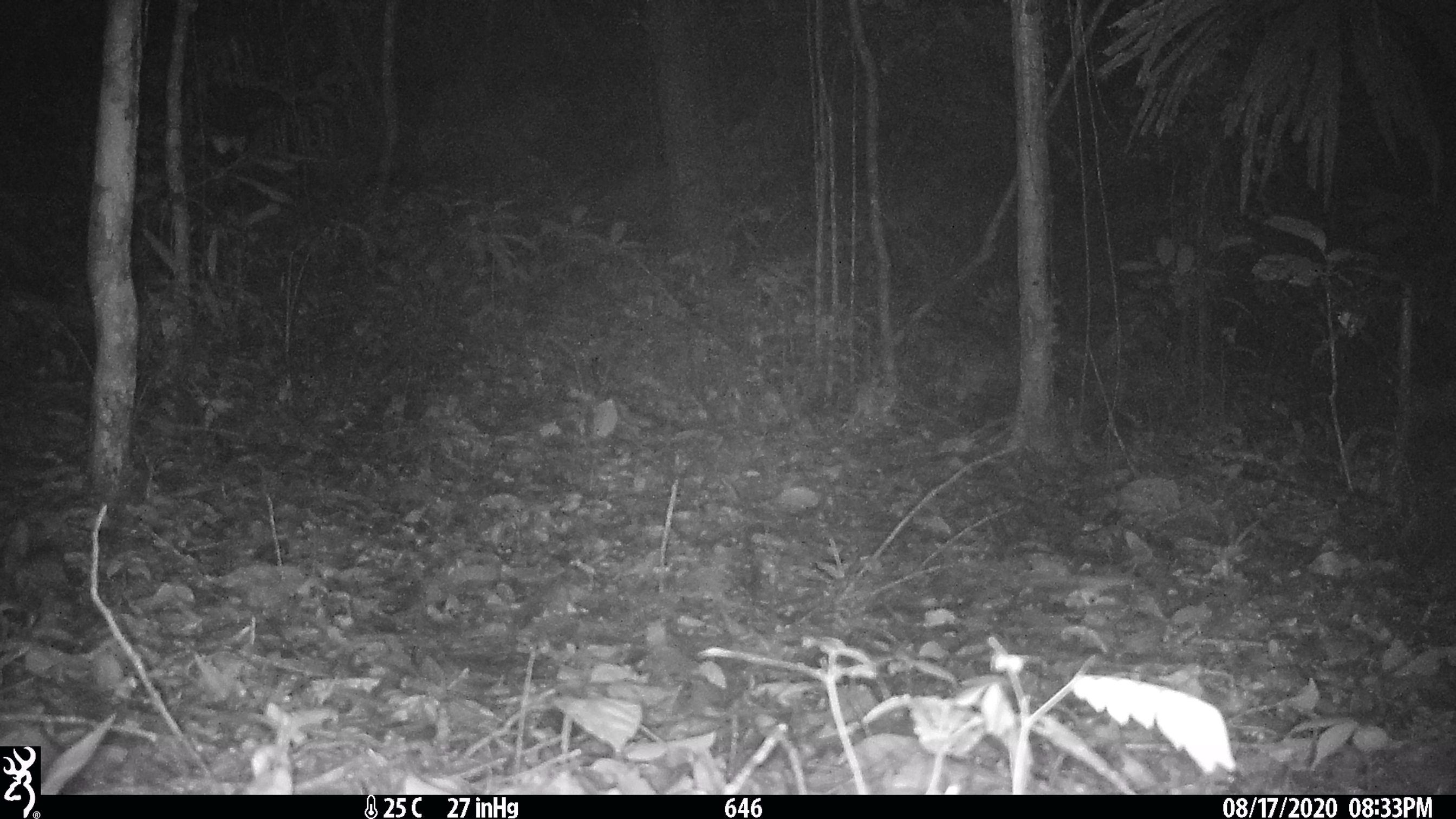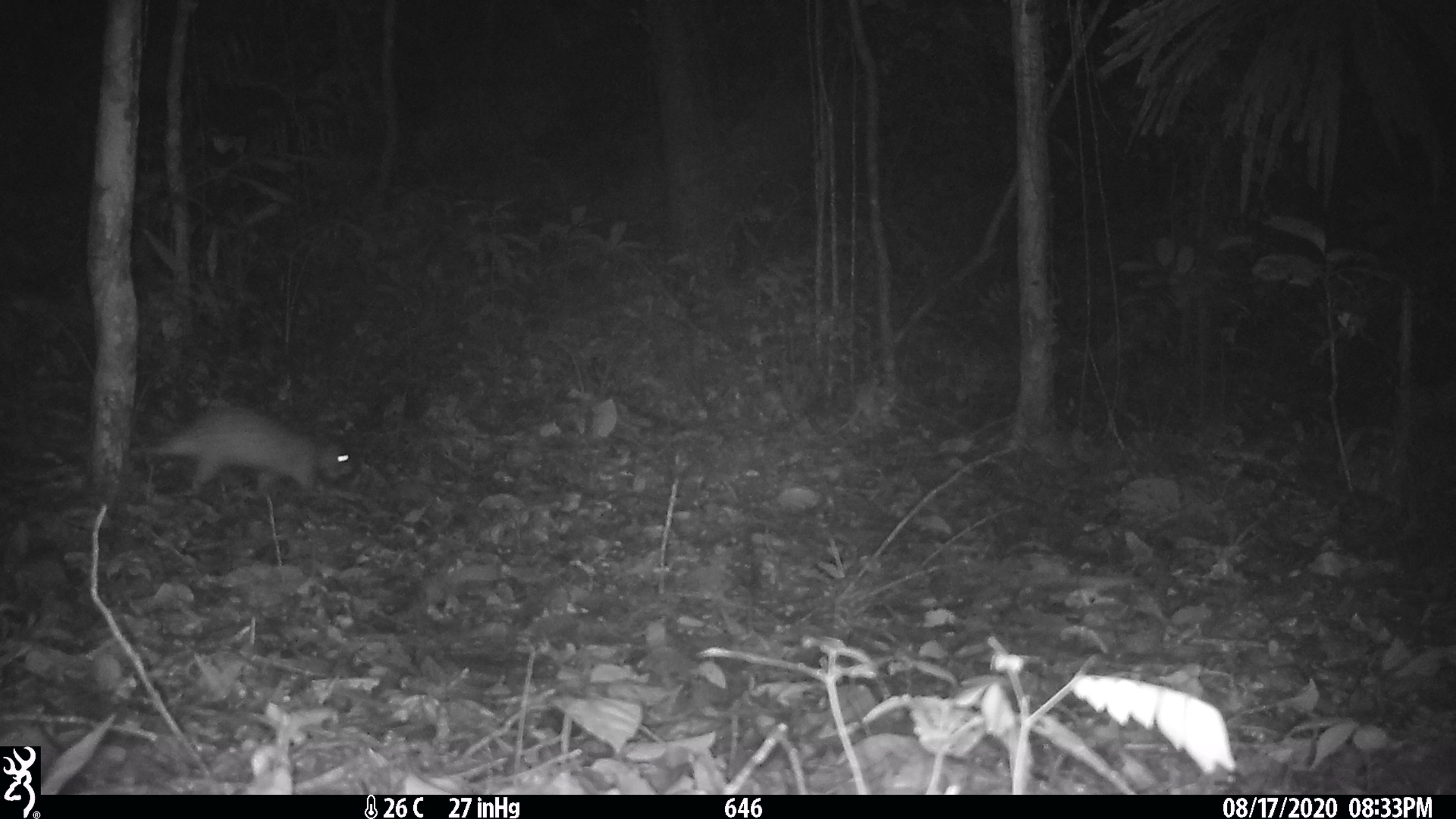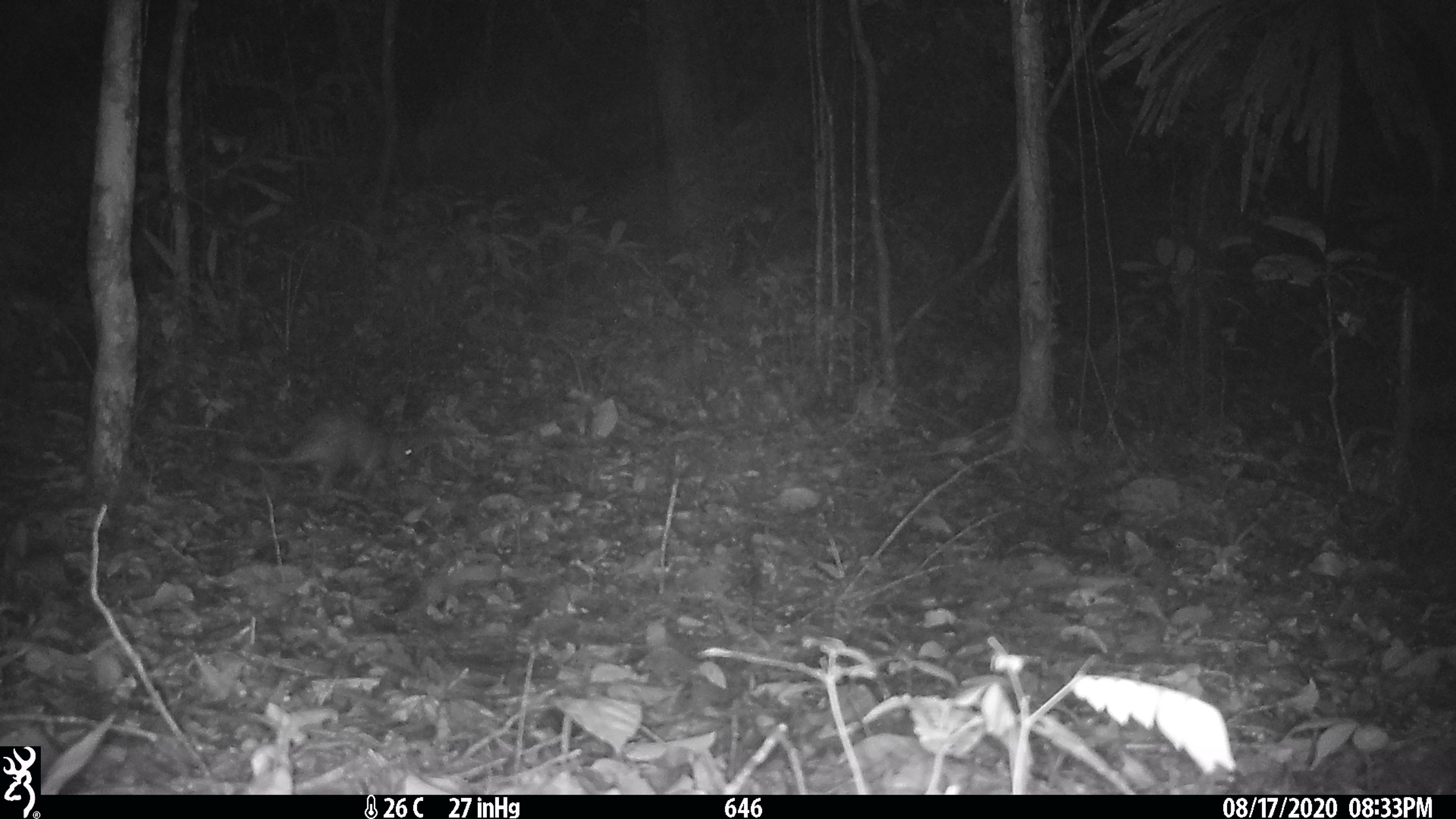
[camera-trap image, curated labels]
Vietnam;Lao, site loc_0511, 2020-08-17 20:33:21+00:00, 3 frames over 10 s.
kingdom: Animalia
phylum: Chordata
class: Mammalia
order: Rodentia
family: Hystricidae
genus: Atherurus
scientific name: Atherurus macrourus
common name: asiatic brush-tailed porcupine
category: asiatic brush tailed porcupine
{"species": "asiatic brush tailed porcupine (asiatic brush-tailed porcupine) (Atherurus macrourus)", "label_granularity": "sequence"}